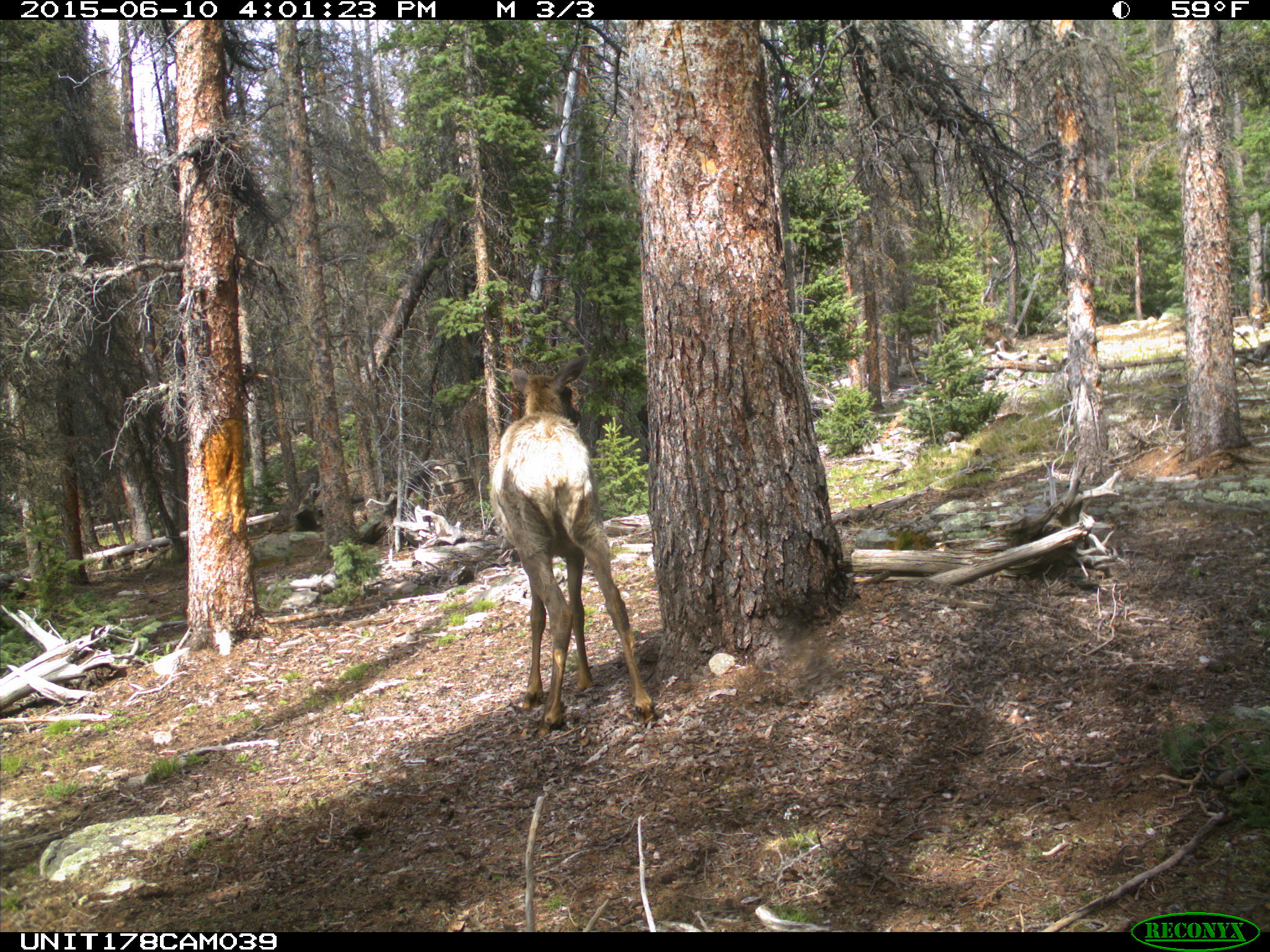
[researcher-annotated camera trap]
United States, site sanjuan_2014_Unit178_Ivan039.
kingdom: Animalia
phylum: Chordata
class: Mammalia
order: Artiodactyla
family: Cervidae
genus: Cervus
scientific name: Cervus elaphus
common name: red deer